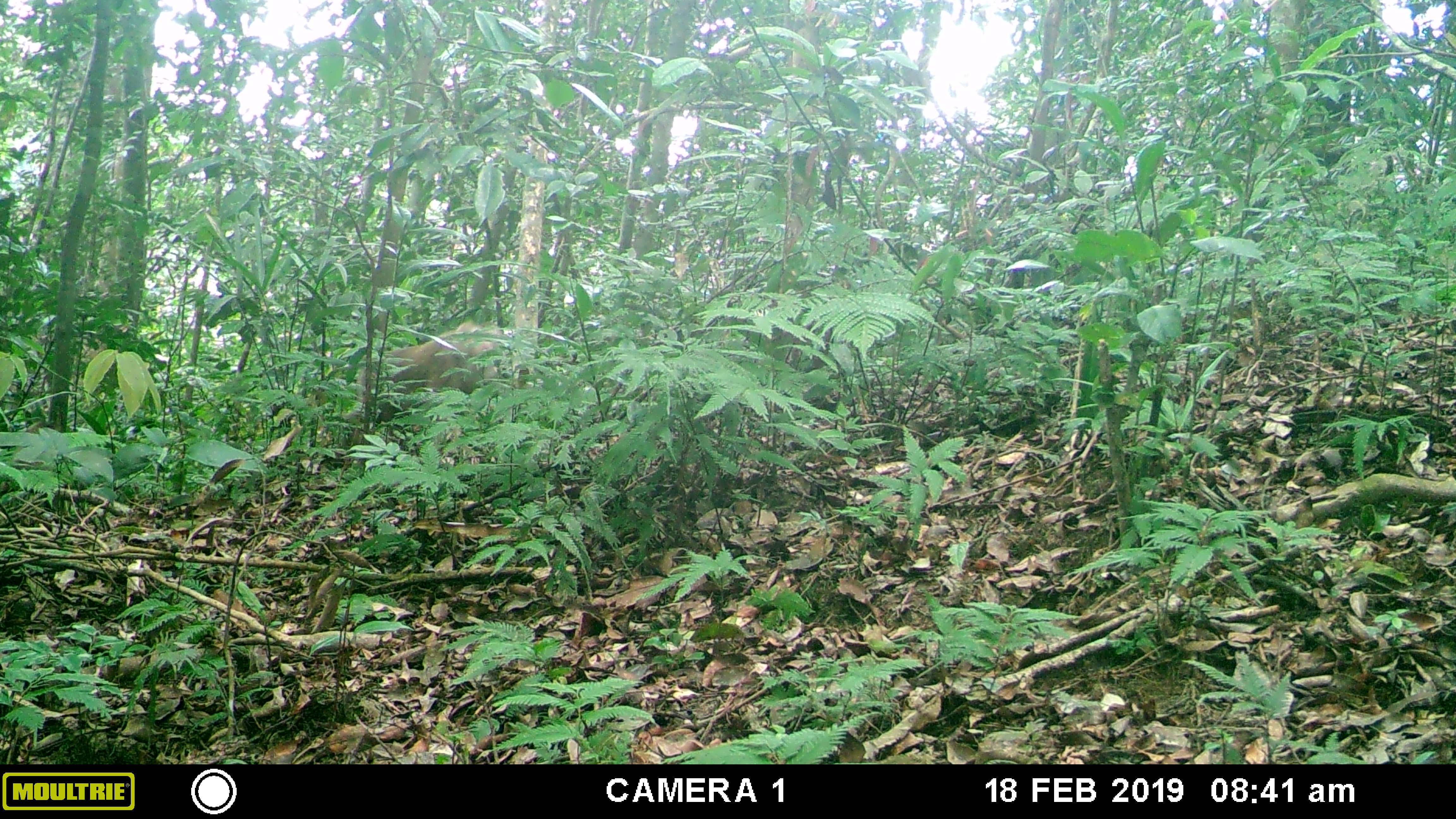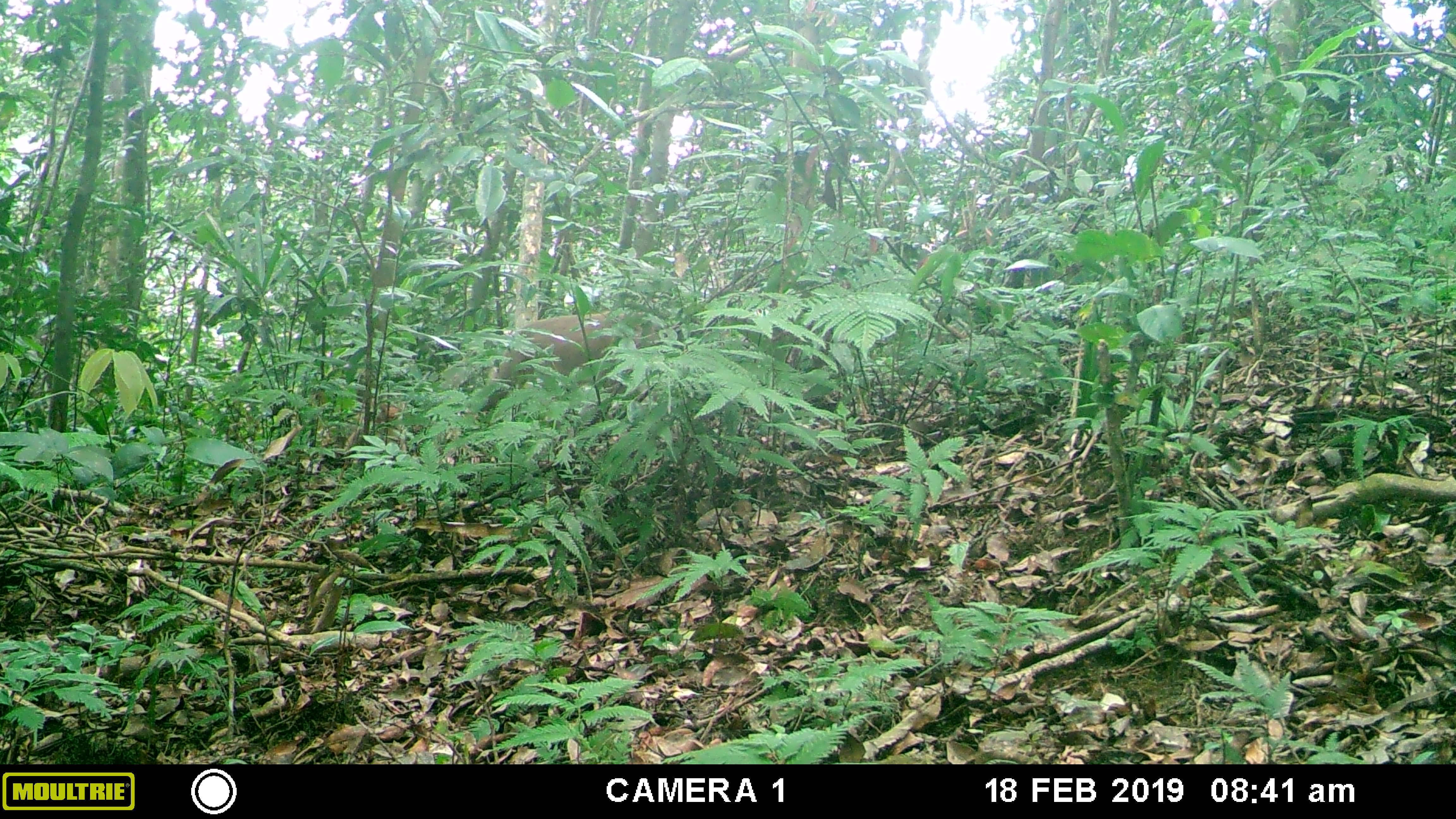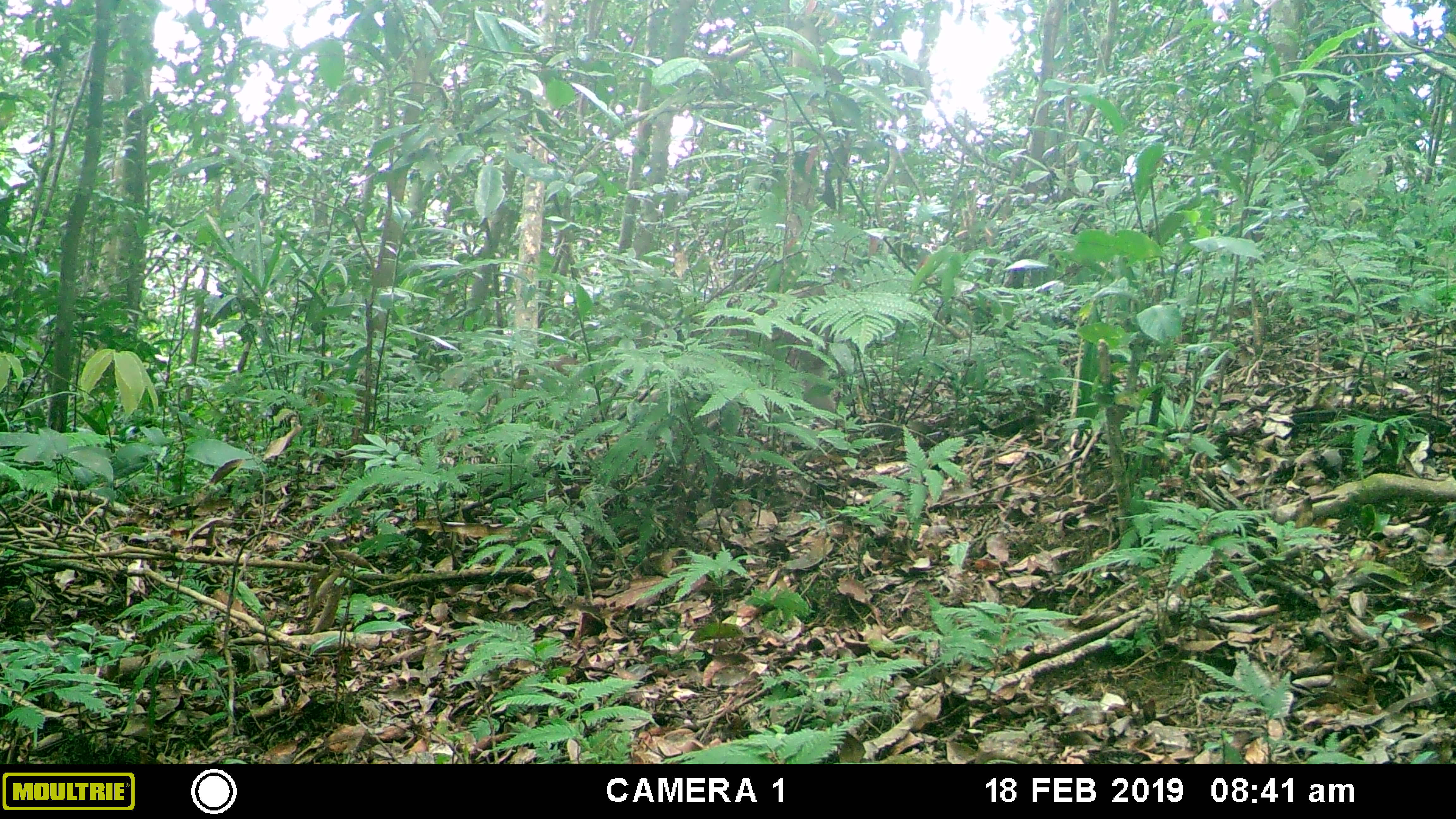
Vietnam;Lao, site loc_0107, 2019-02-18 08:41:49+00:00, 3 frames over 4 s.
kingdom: Animalia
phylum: Chordata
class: Mammalia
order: Primates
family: Cercopithecidae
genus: Macaca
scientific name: Macaca nemestrina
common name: pig-tailed macaque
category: pig tailed macaque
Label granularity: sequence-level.